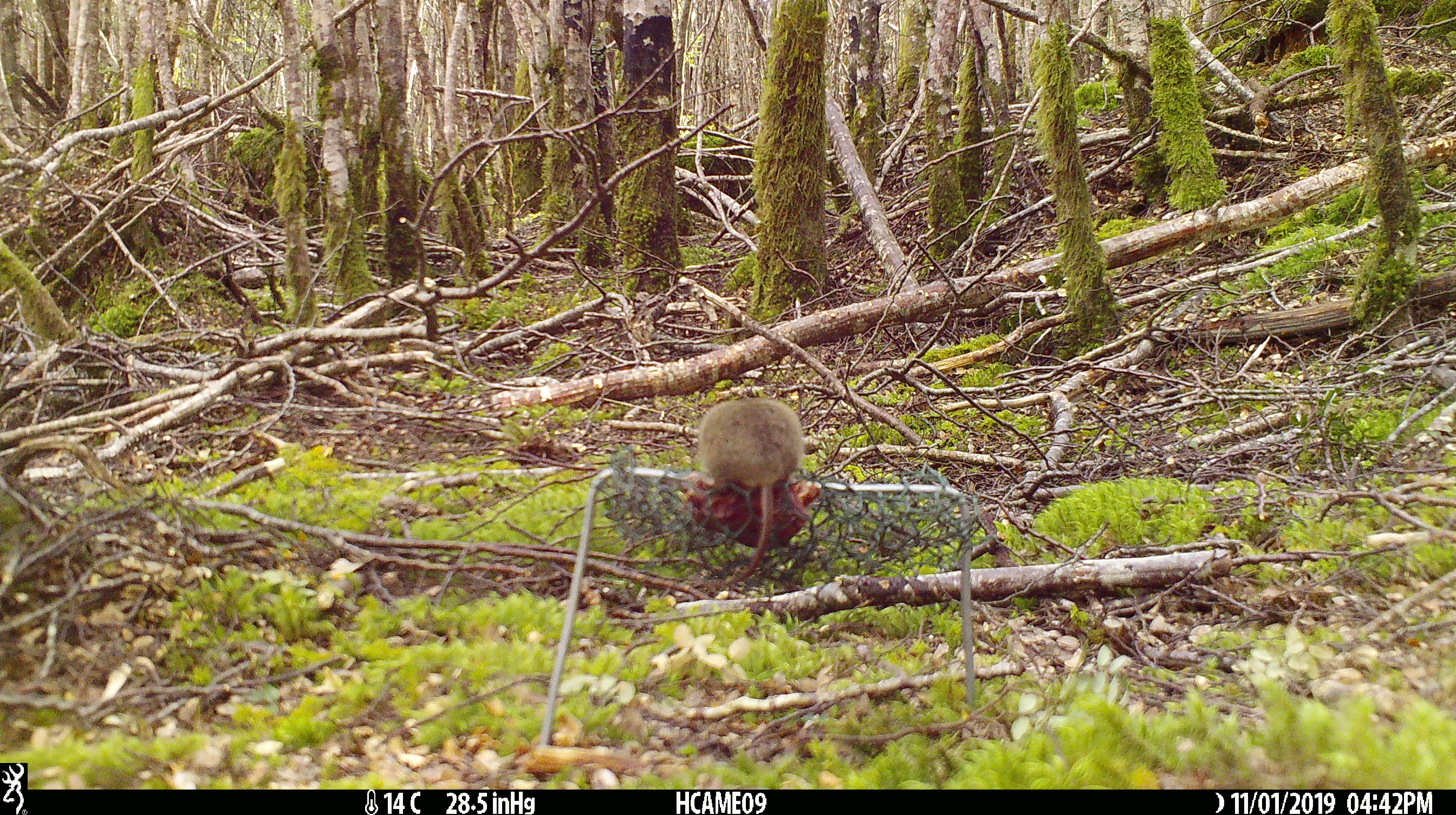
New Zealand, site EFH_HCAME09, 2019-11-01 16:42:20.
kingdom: Animalia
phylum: Chordata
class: Mammalia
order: Rodentia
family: Muridae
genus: Mus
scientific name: Mus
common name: mouse